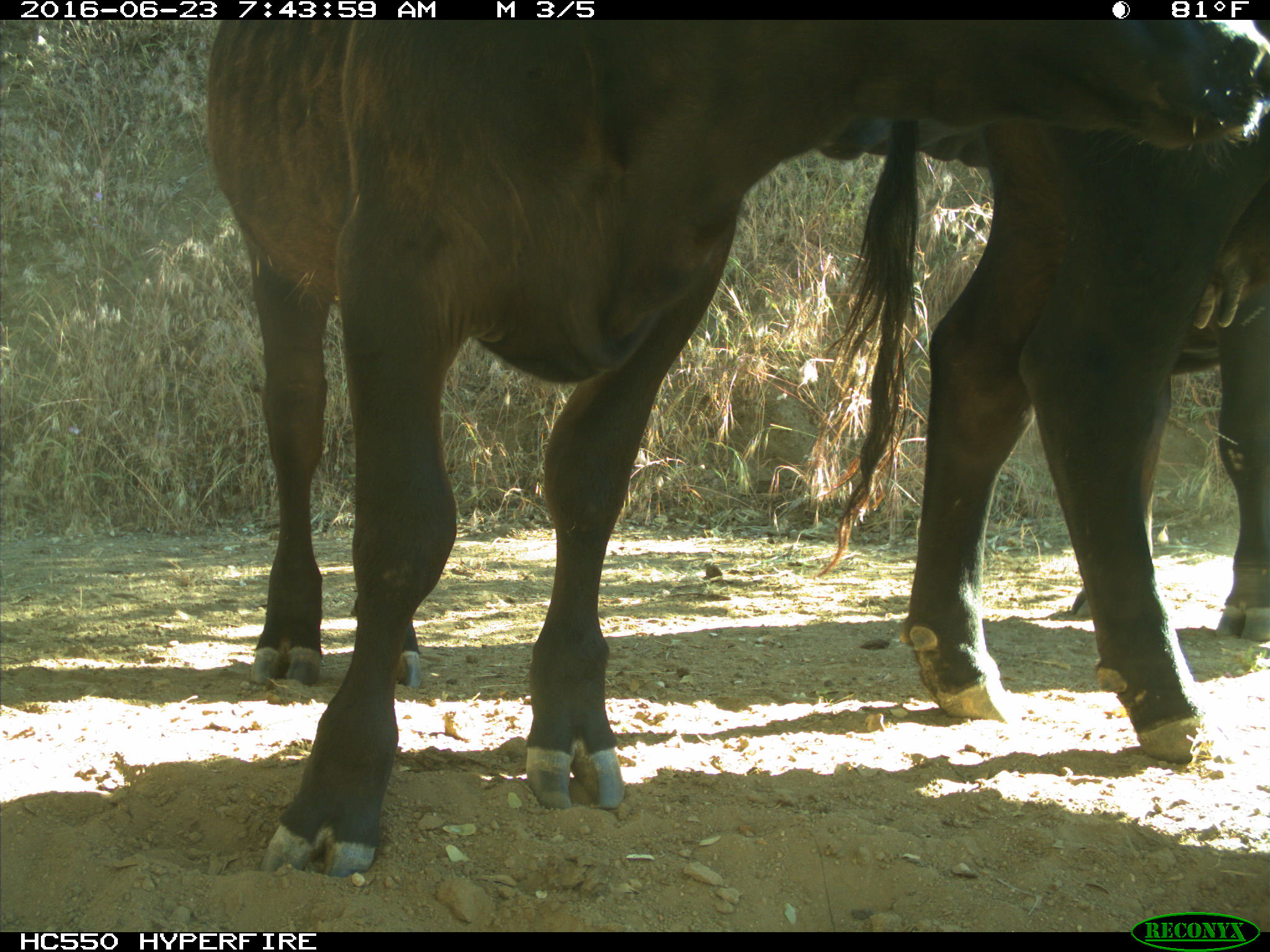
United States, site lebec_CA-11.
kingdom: Animalia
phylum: Chordata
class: Mammalia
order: Artiodactyla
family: Bovidae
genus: Bos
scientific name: Bos taurus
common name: domestic cow